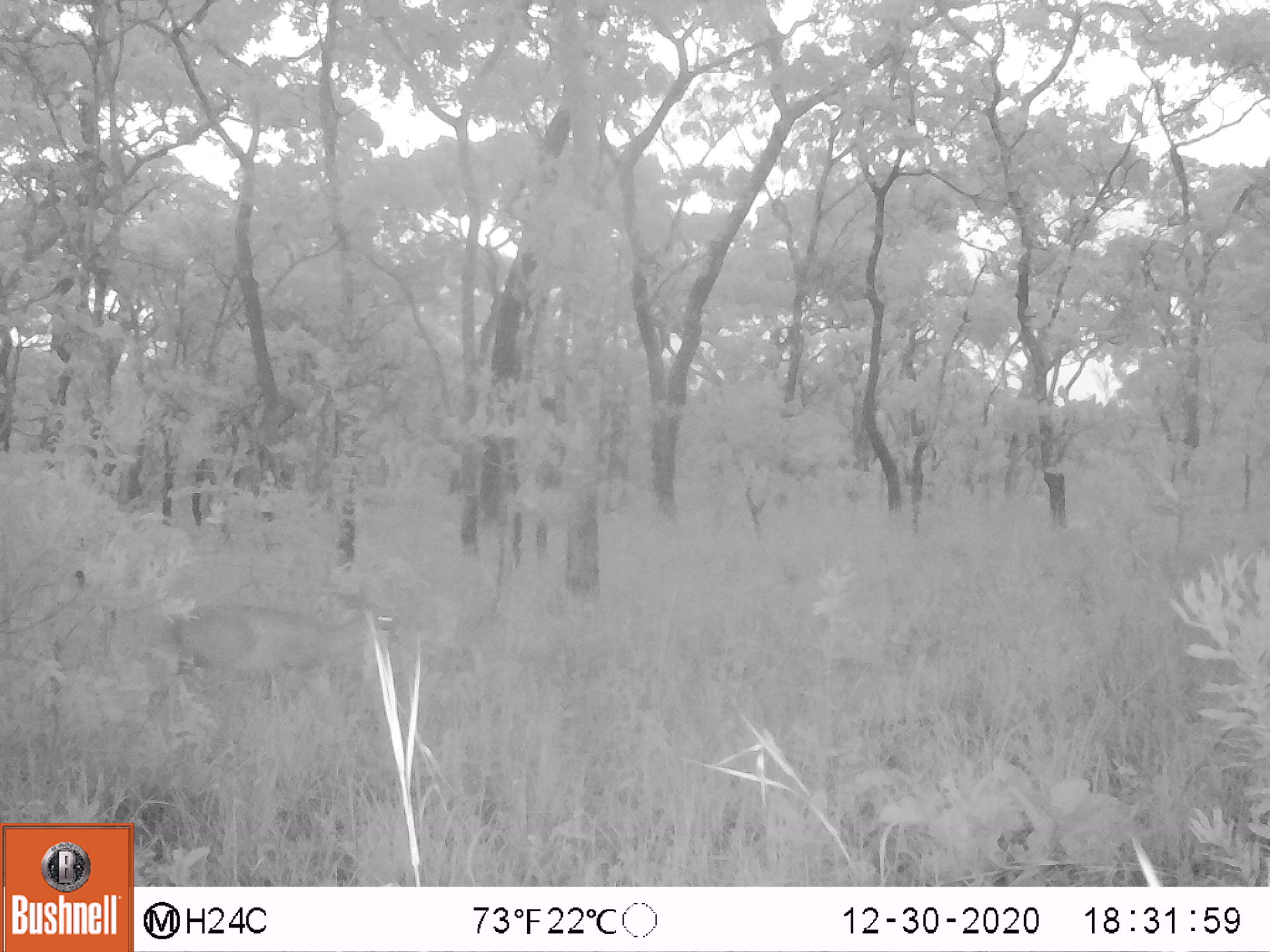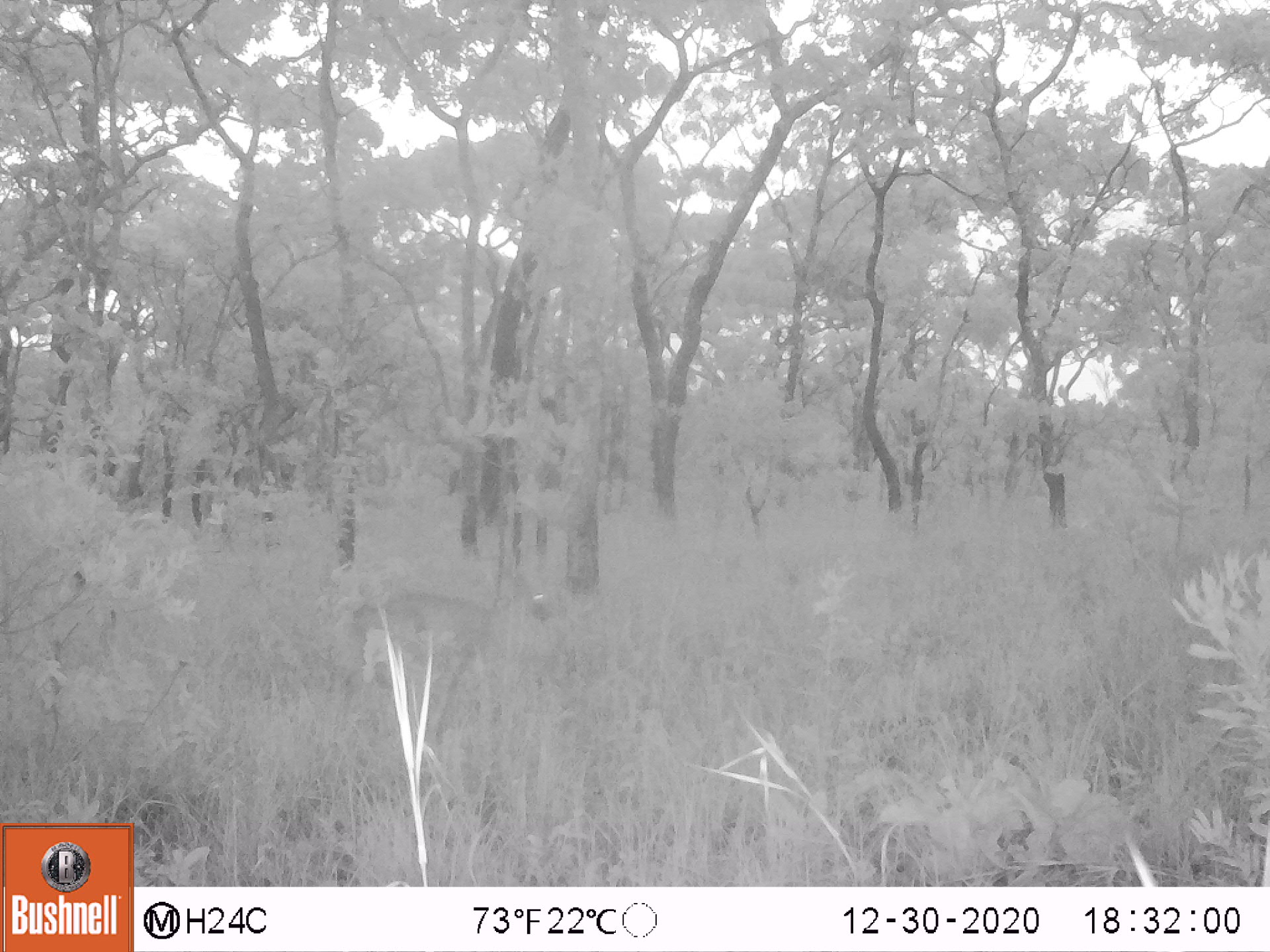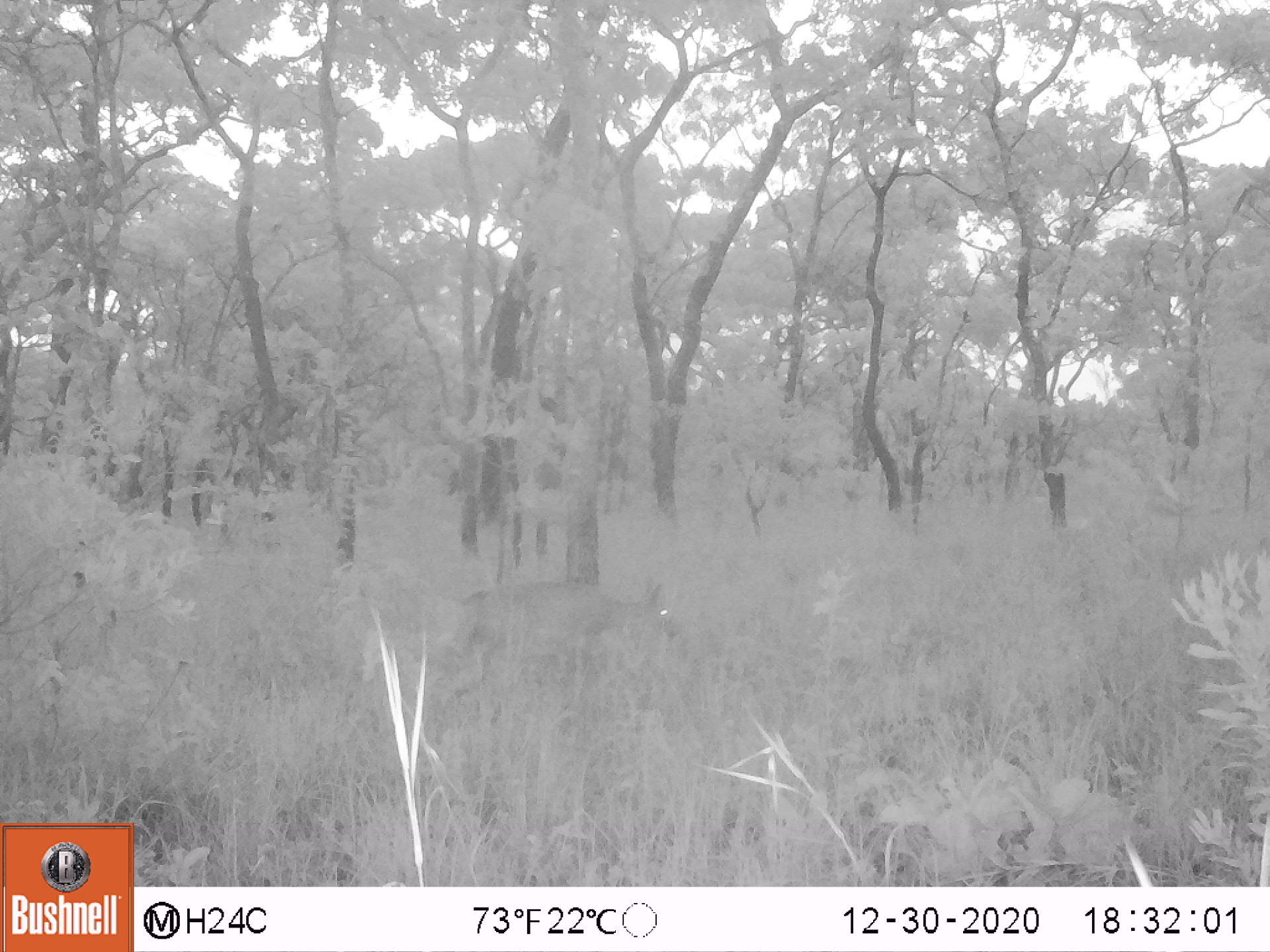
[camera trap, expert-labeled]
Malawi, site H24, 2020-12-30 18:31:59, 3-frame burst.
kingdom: Animalia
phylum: Chordata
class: Mammalia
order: Artiodactyla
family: Bovidae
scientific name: Antilopinae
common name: small antelope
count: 1